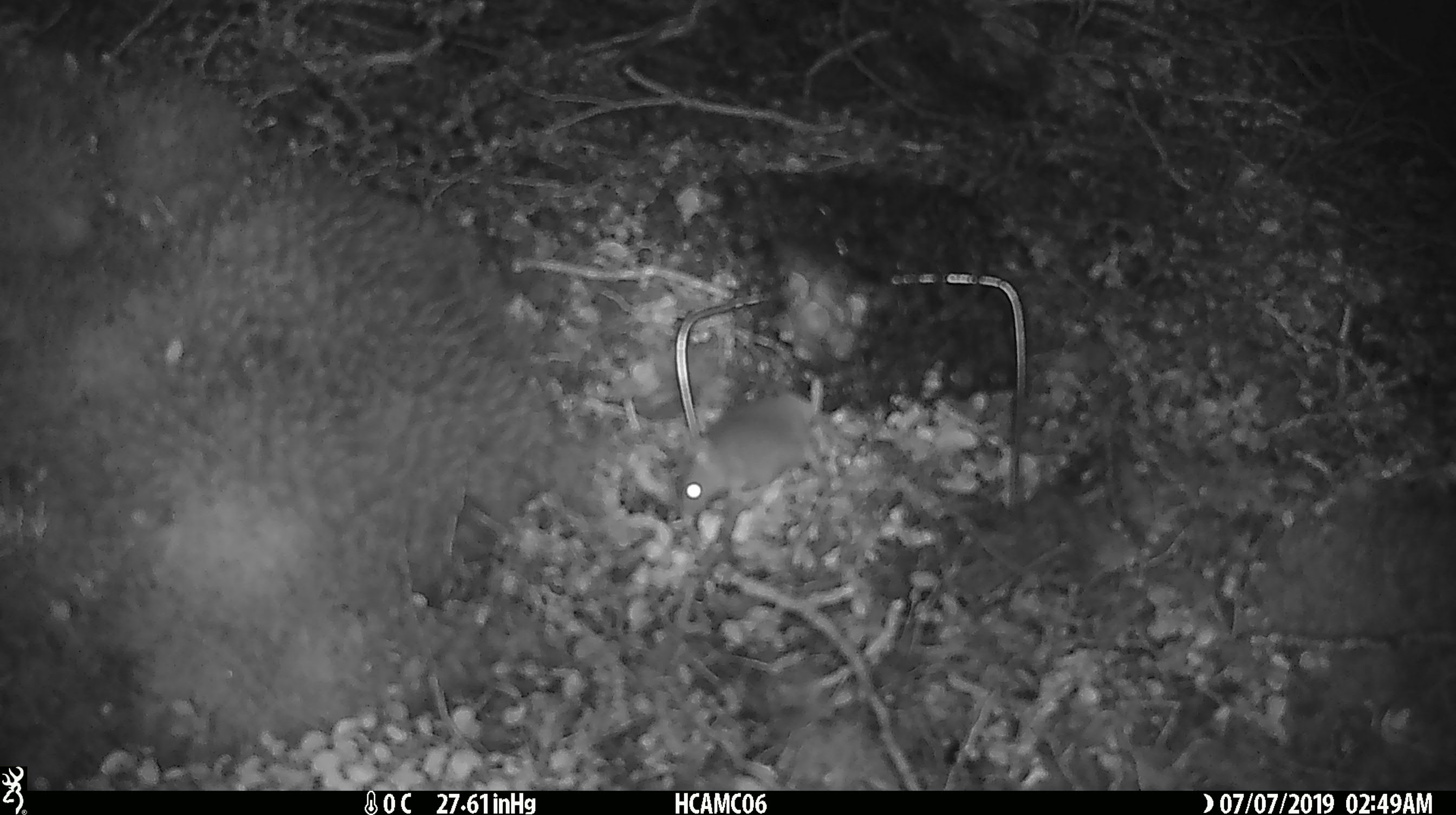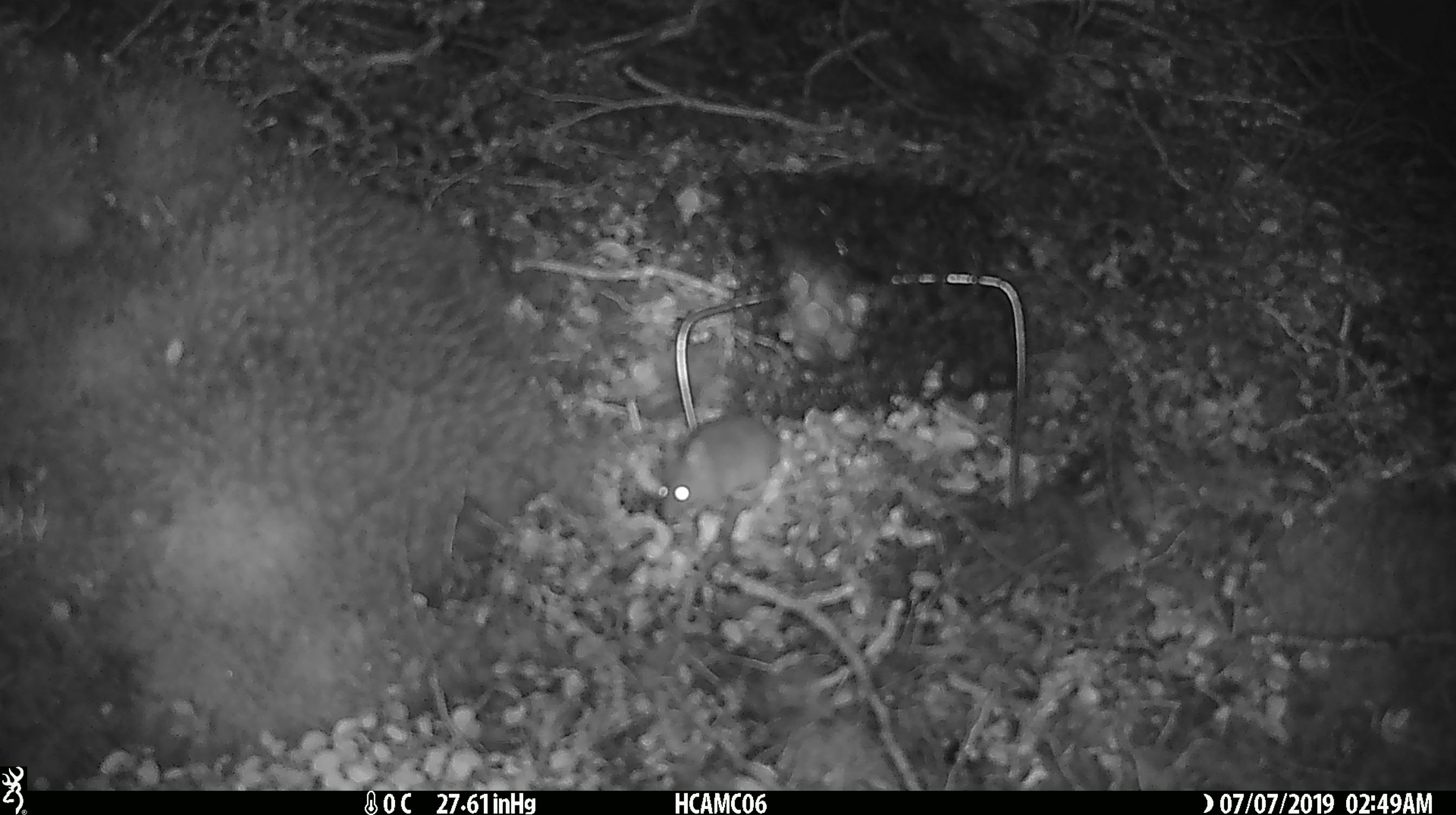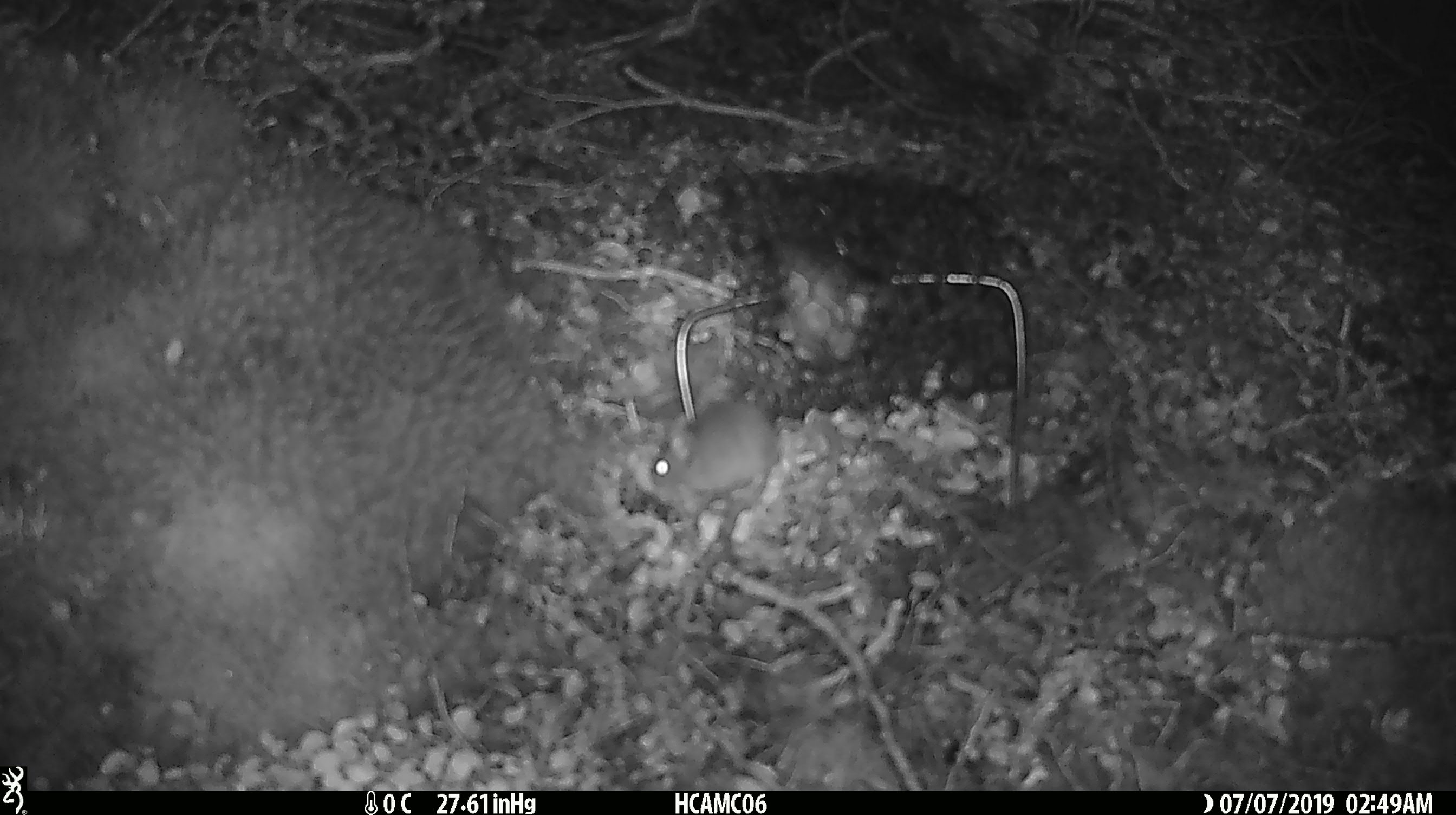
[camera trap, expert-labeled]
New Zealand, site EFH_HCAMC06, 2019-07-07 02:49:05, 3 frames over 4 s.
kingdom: Animalia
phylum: Chordata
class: Mammalia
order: Rodentia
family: Muridae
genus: Mus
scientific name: Mus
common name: mouse